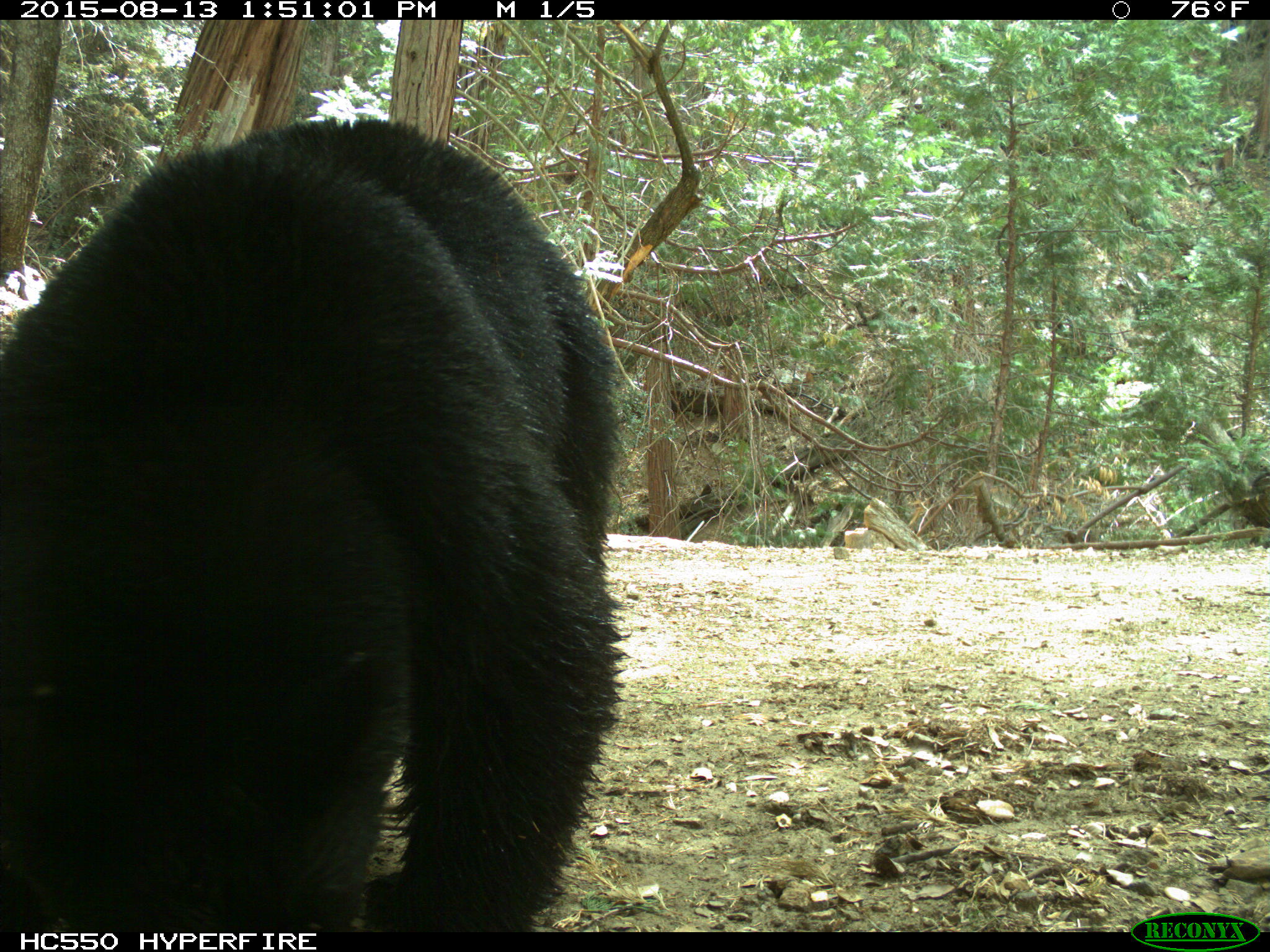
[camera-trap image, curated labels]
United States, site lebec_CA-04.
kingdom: Animalia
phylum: Chordata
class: Mammalia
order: Carnivora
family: Ursidae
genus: Ursus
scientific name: Ursus americanus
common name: american black bear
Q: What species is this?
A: Ursus americanus (american black bear).